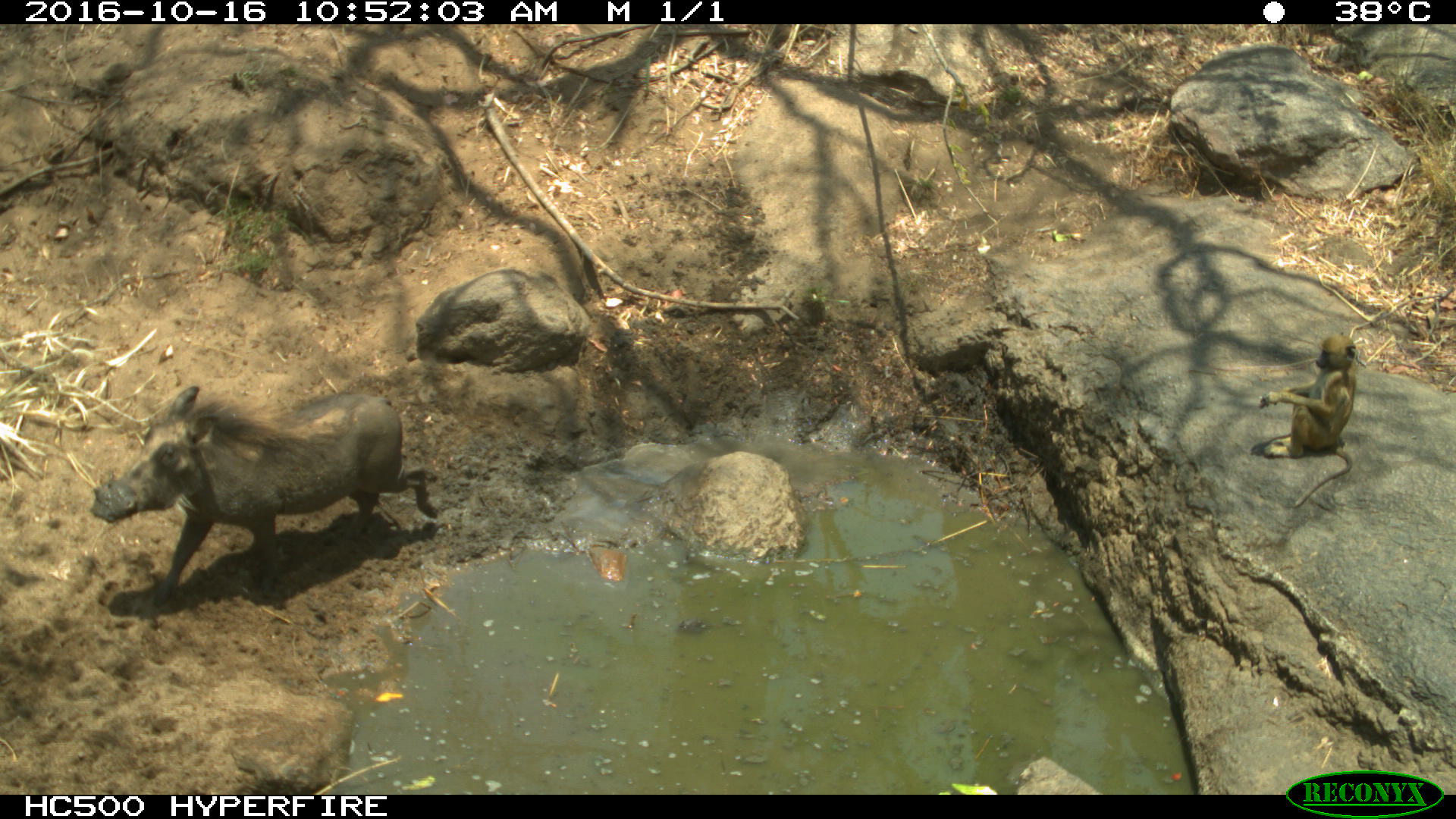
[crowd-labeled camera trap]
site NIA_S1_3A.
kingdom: Animalia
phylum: Chordata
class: Mammalia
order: Primates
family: Cercopithecidae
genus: Papio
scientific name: Papio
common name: baboon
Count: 1.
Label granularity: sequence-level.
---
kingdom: Animalia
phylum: Chordata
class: Mammalia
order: Artiodactyla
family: Suidae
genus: Phacochoerus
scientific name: Phacochoerus africanus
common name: warthog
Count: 1.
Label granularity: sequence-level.